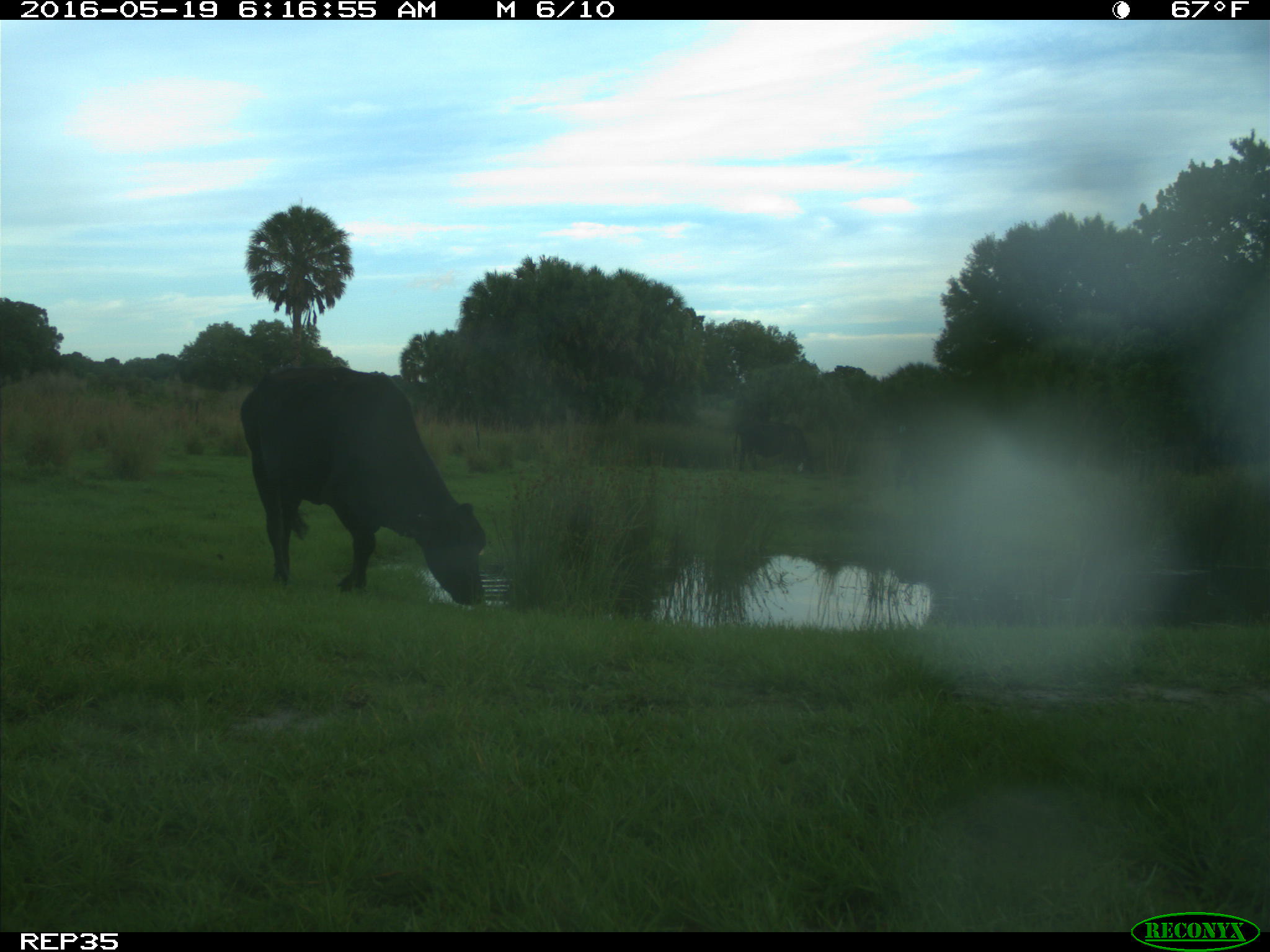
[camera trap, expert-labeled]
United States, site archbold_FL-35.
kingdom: Animalia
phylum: Chordata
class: Mammalia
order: Artiodactyla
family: Bovidae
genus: Bos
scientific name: Bos taurus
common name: domestic cow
Bos taurus (domestic cow).